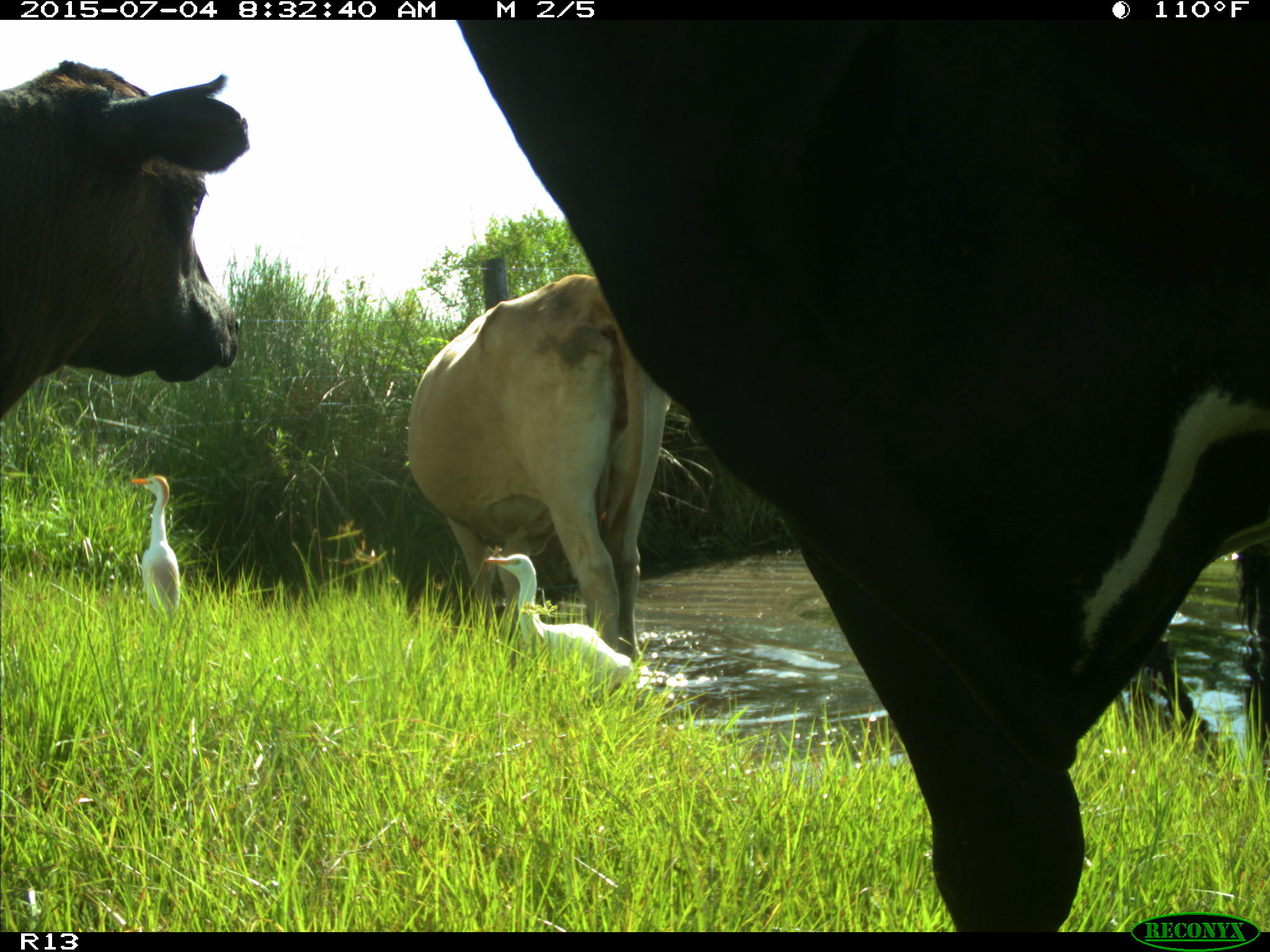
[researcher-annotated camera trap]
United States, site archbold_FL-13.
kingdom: Animalia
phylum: Chordata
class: Mammalia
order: Artiodactyla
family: Bovidae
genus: Bos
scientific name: Bos taurus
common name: domestic cow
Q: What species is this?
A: Bos taurus (domestic cow).